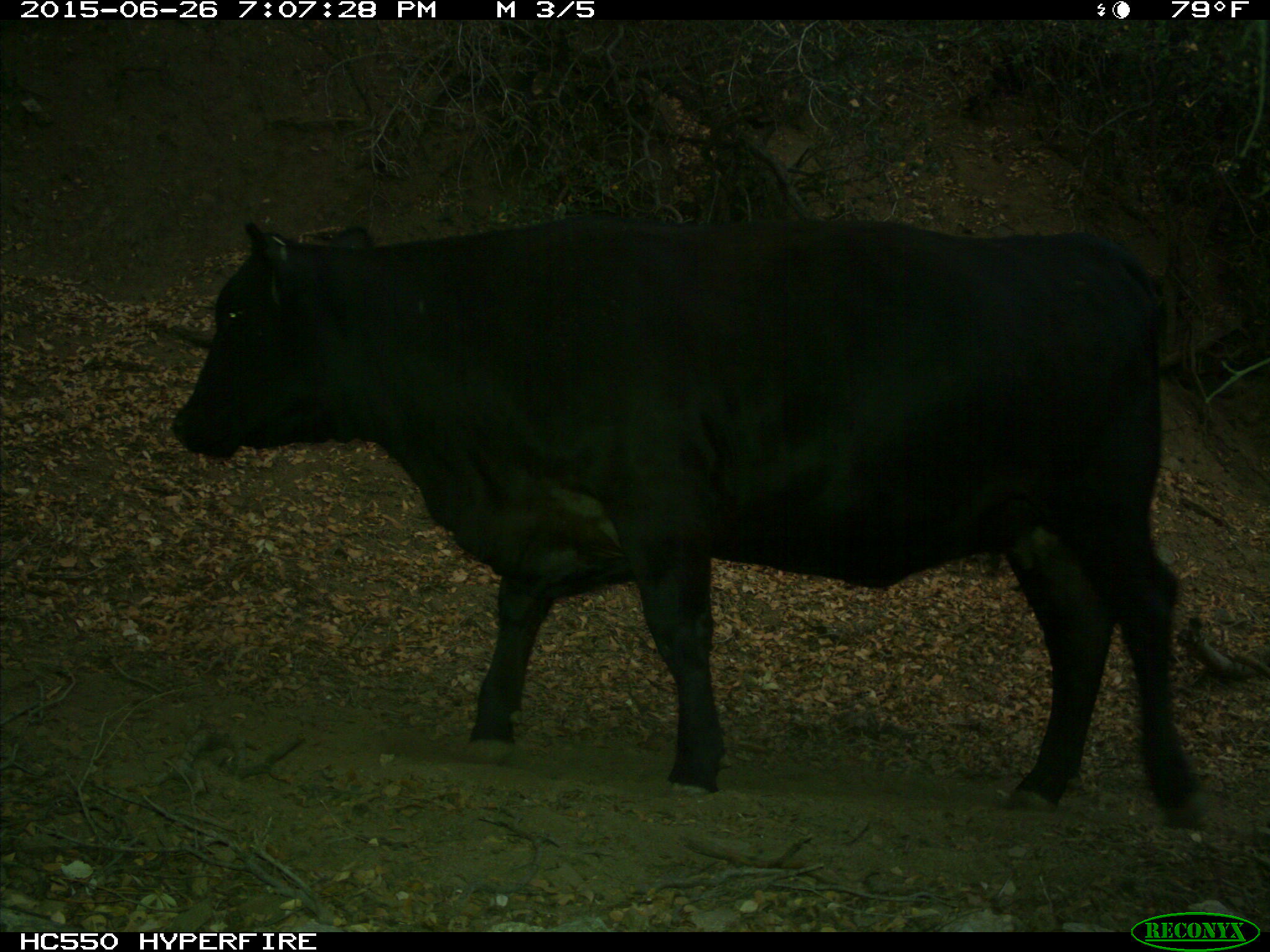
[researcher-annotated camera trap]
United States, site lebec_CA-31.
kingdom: Animalia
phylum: Chordata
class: Mammalia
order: Artiodactyla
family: Bovidae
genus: Bos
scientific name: Bos taurus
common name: domestic cow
Bos taurus (domestic cow).